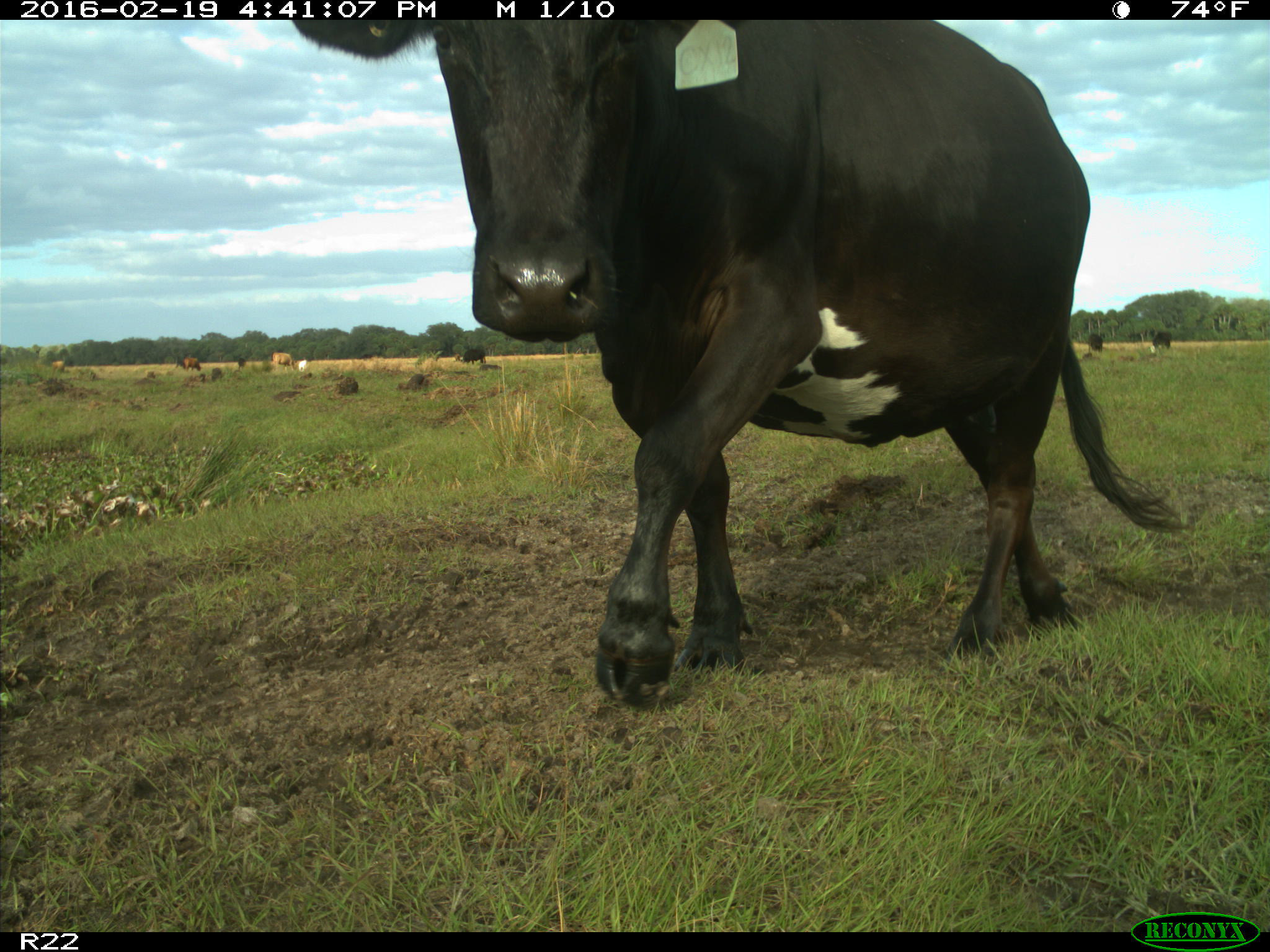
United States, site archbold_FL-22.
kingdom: Animalia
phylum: Chordata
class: Mammalia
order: Artiodactyla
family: Bovidae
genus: Bos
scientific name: Bos taurus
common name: domestic cow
Bos taurus (domestic cow).